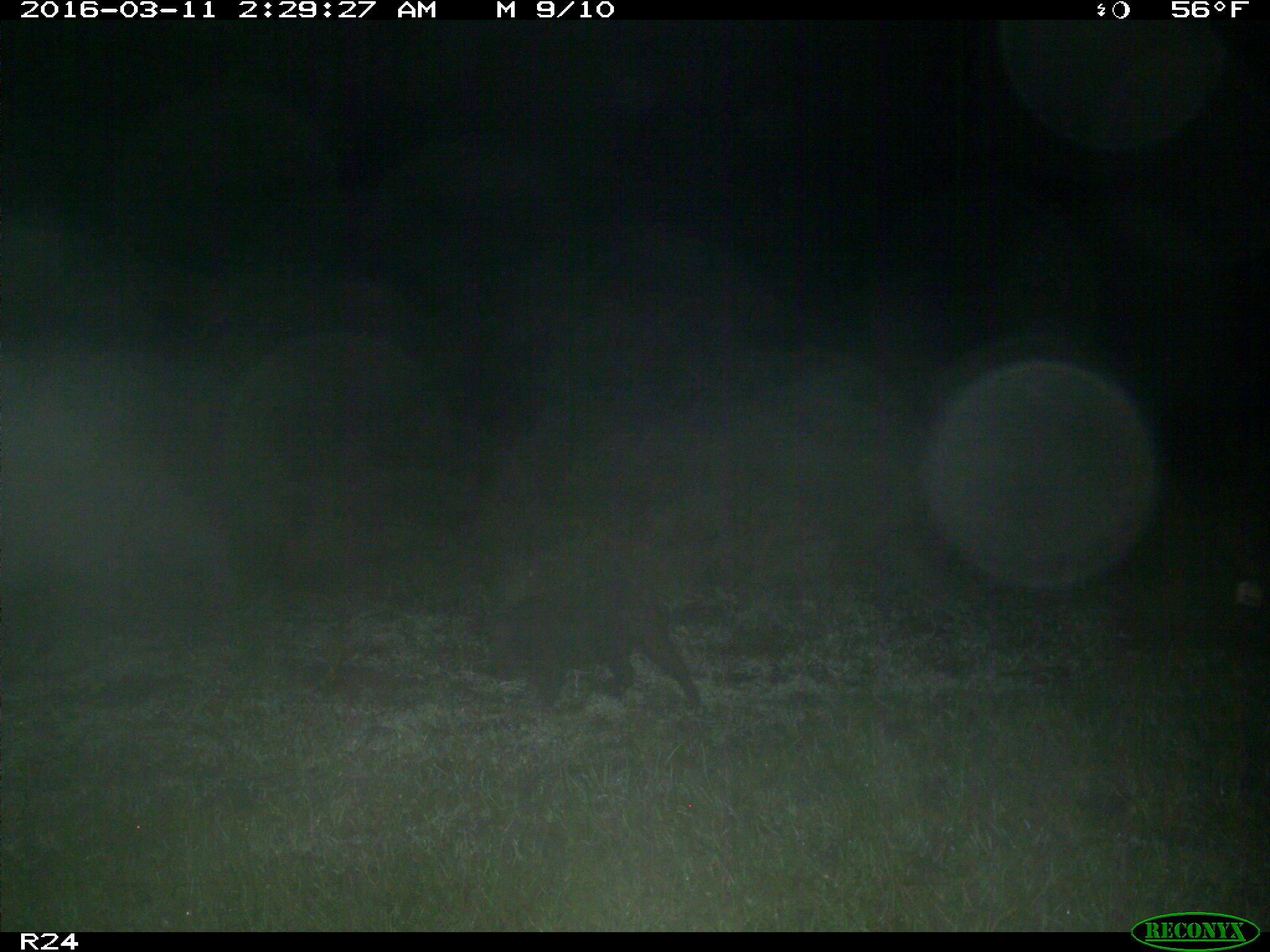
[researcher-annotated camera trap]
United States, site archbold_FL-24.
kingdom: Animalia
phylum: Chordata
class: Mammalia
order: Artiodactyla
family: Suidae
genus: Sus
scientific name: Sus scrofa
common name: wild boar